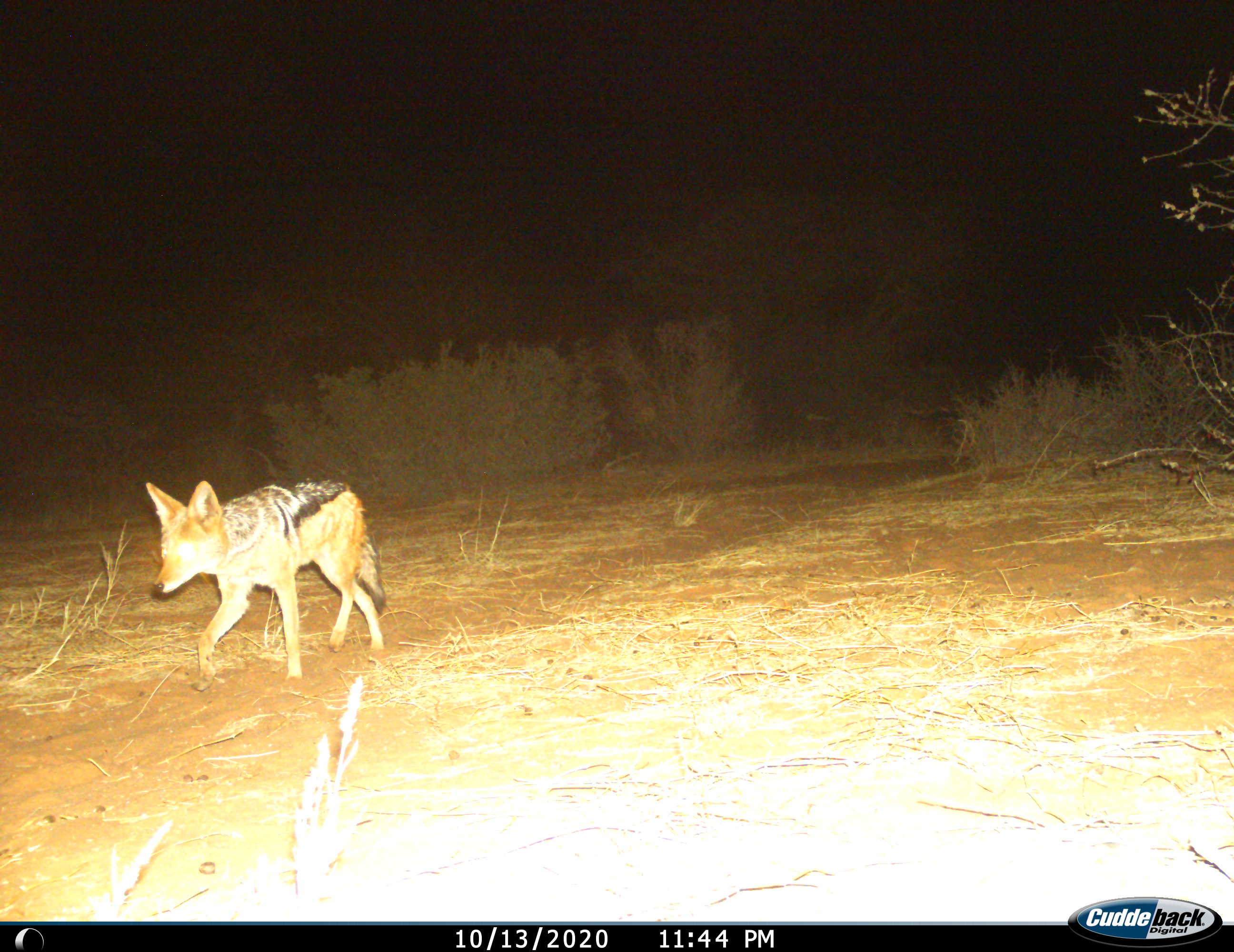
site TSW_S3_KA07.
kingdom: Animalia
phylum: Chordata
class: Mammalia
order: Carnivora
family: Canidae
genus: Lupulella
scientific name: Lupulella mesomelas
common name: black-backed jackal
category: jackalblackbacked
Jackalblackbacked (black-backed jackal) (Lupulella mesomelas), count 1. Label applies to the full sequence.